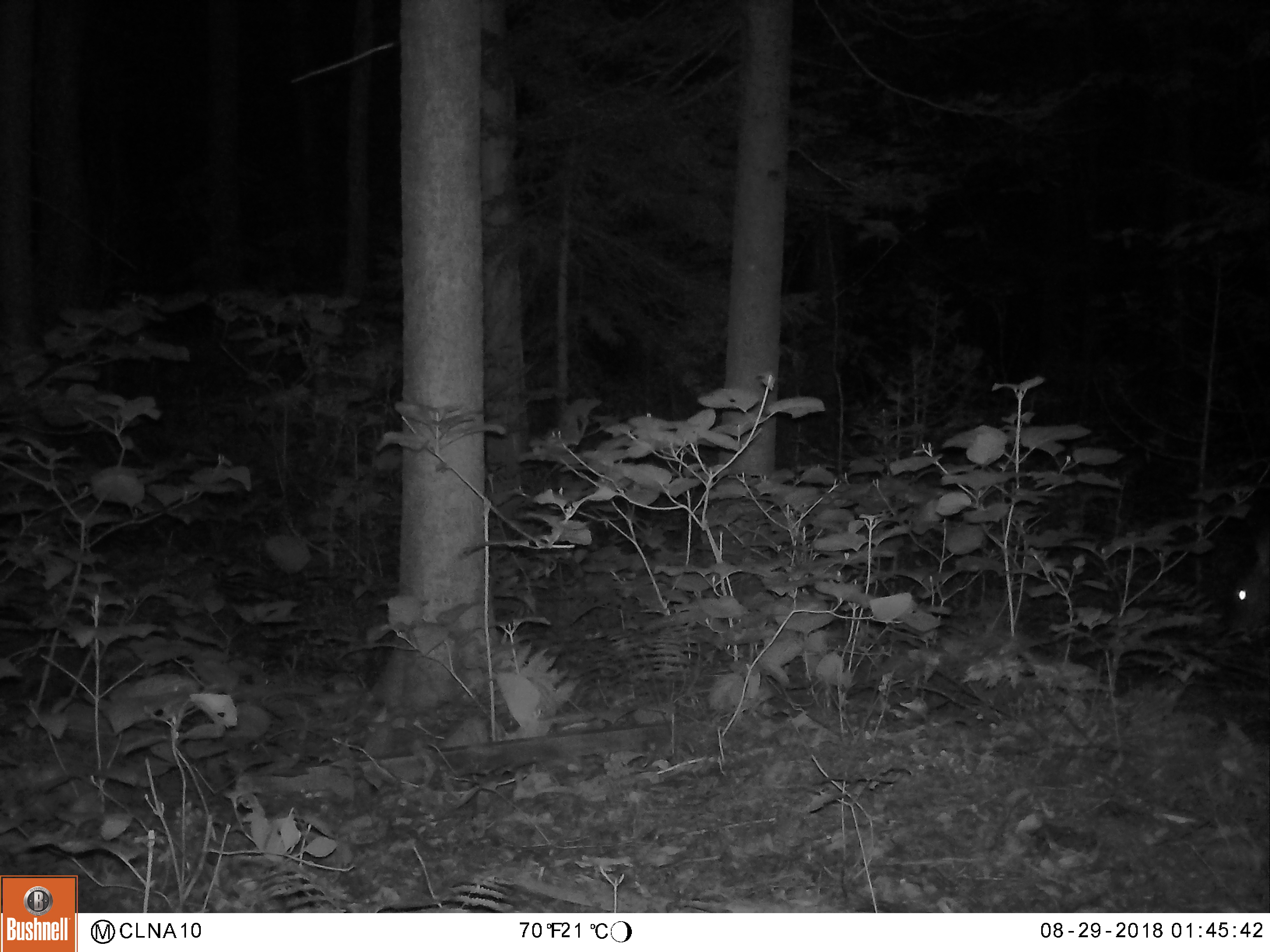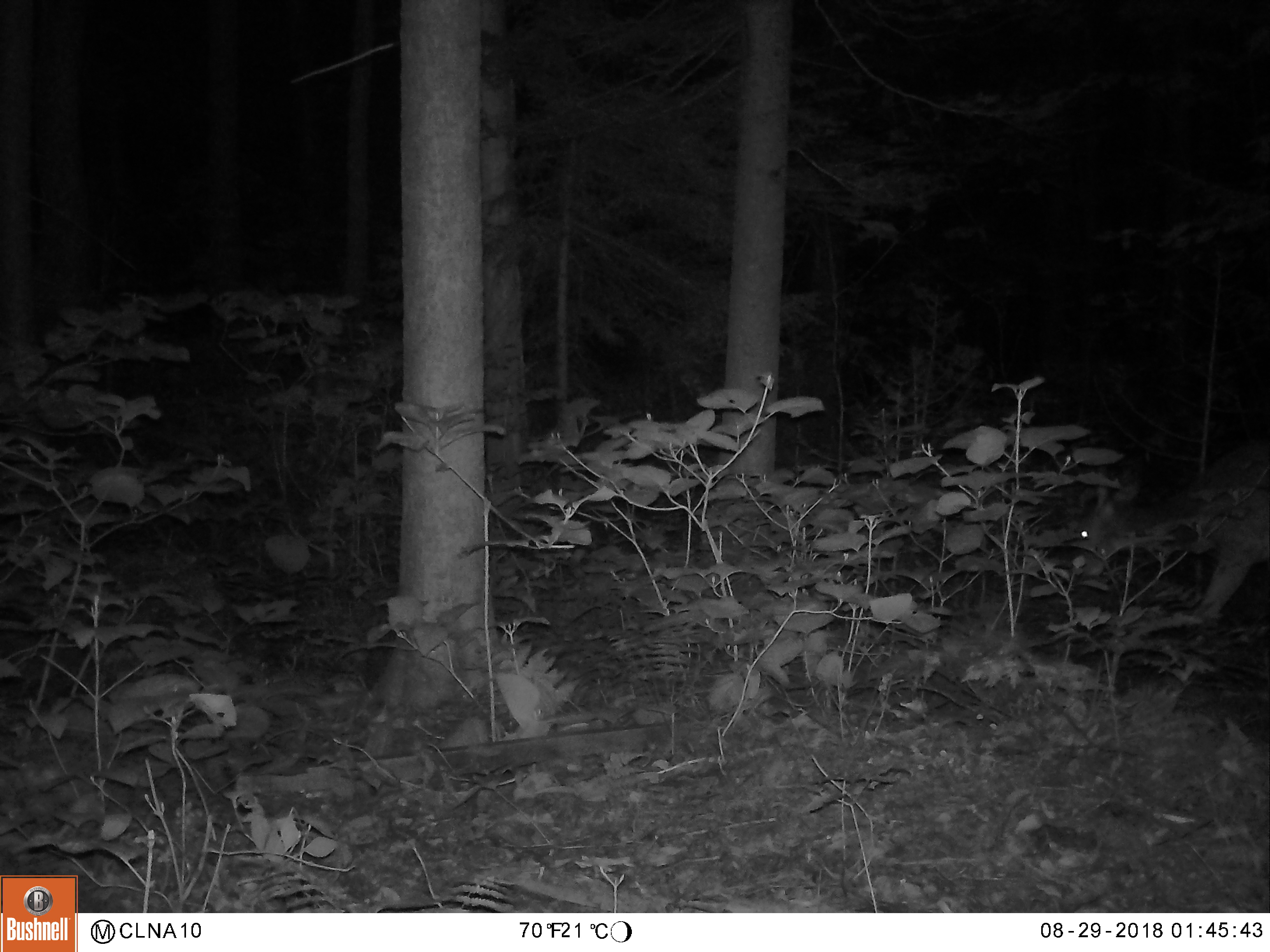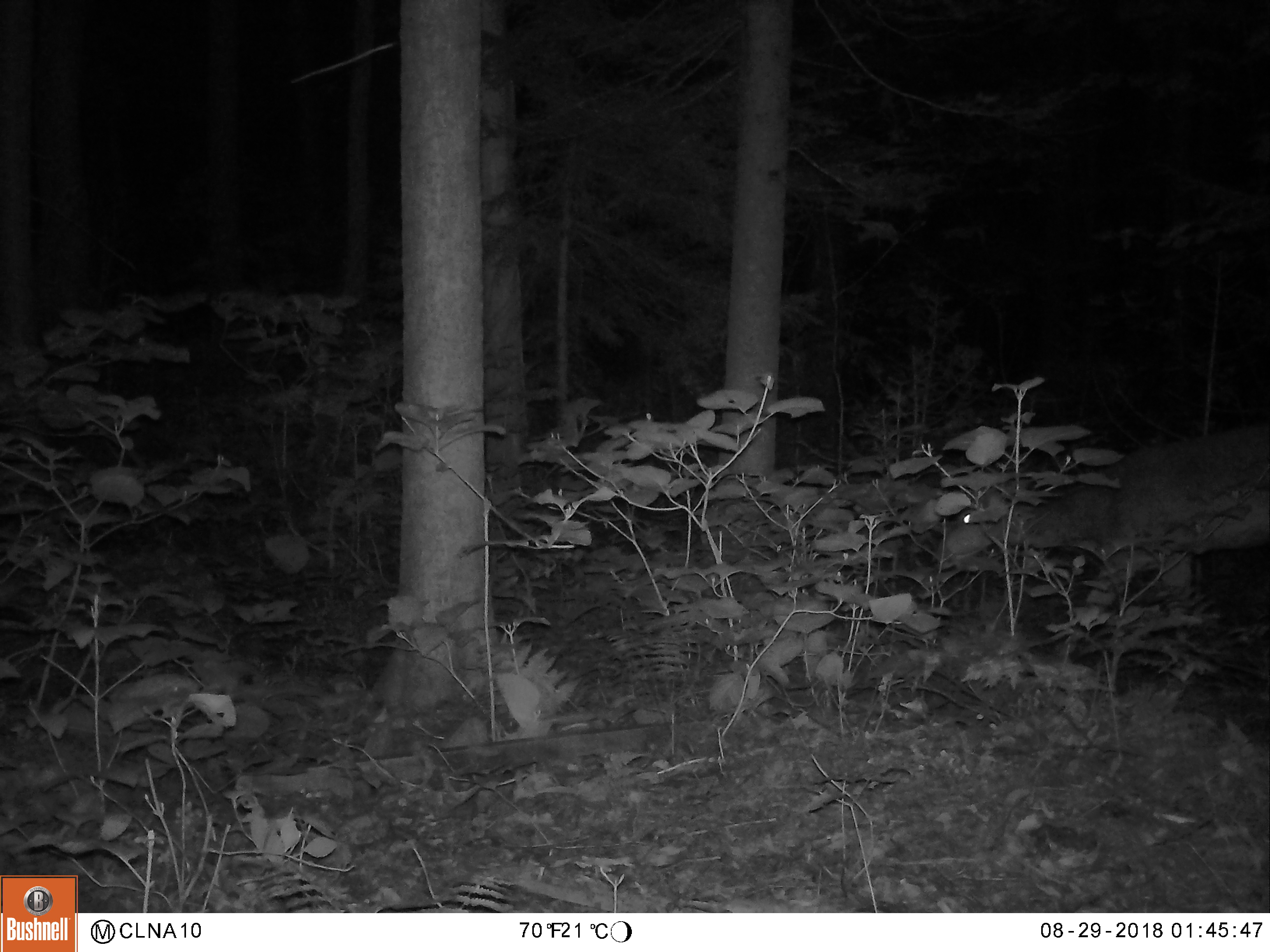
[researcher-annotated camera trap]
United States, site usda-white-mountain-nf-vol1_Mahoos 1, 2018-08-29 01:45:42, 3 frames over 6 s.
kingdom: Animalia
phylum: Chordata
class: Mammalia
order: Artiodactyla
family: Cervidae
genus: Odocoileus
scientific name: Odocoileus virginianus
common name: white-tailed deer